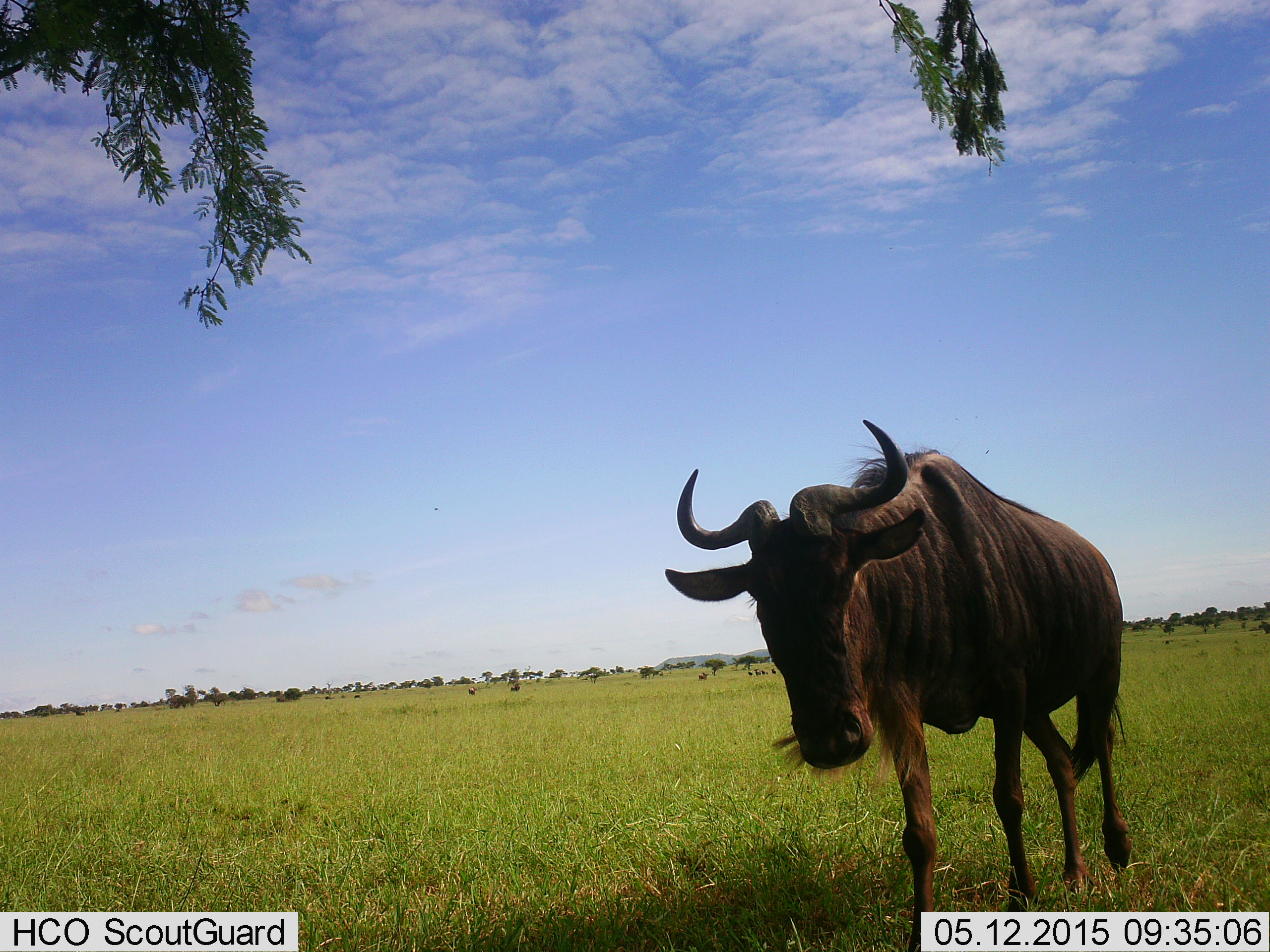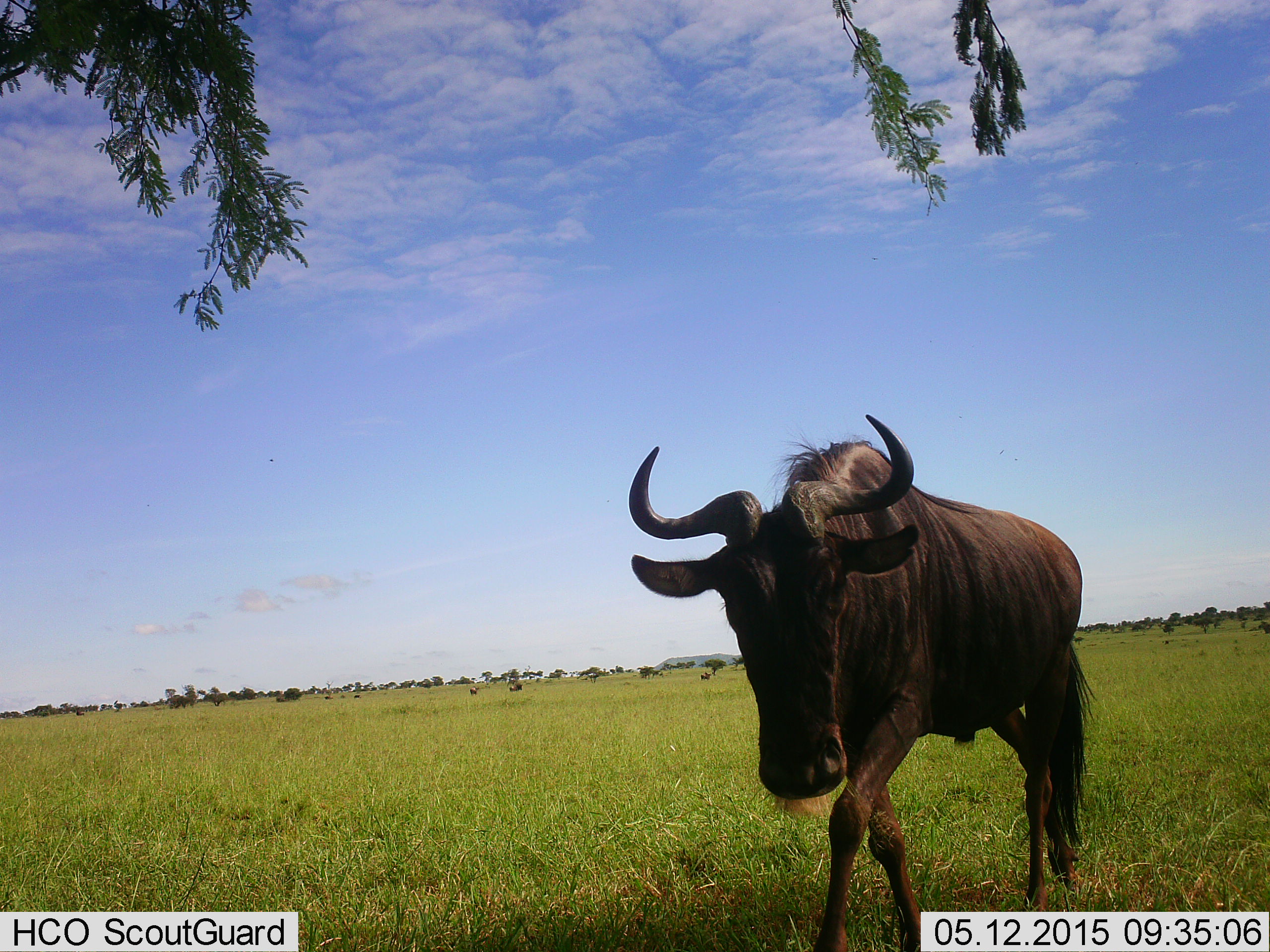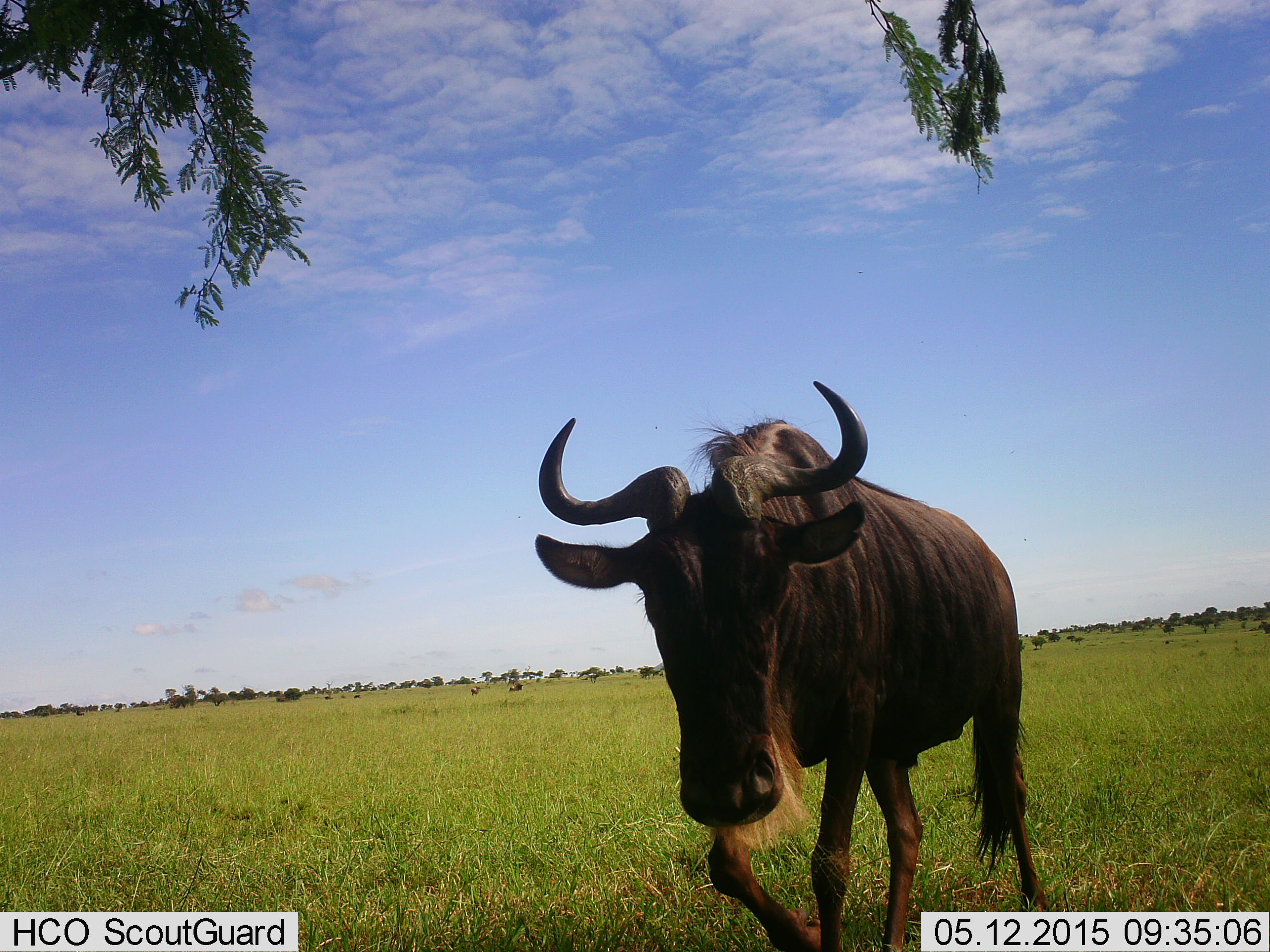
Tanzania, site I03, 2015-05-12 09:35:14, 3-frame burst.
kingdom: Animalia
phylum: Chordata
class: Mammalia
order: Artiodactyla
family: Bovidae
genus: Connochaetes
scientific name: Connochaetes taurinus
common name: blue wildebeest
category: wildebeest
Wildebeest (blue wildebeest) (Connochaetes taurinus), count 1. Behavior (volunteer vote fractions): standing 0%, resting 0%, moving 100%, interacting 0%. Young present (vote fraction): 0%. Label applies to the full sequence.